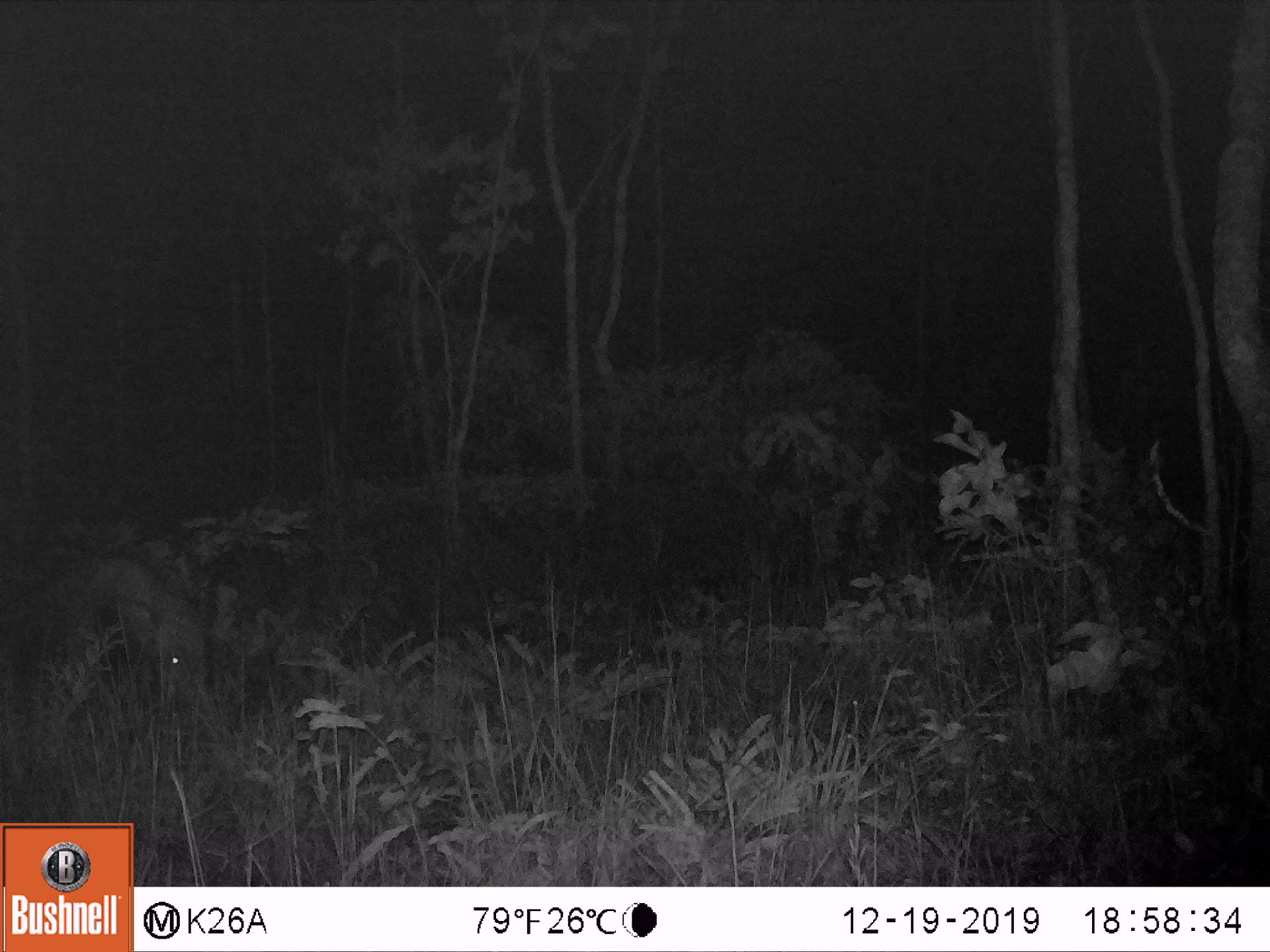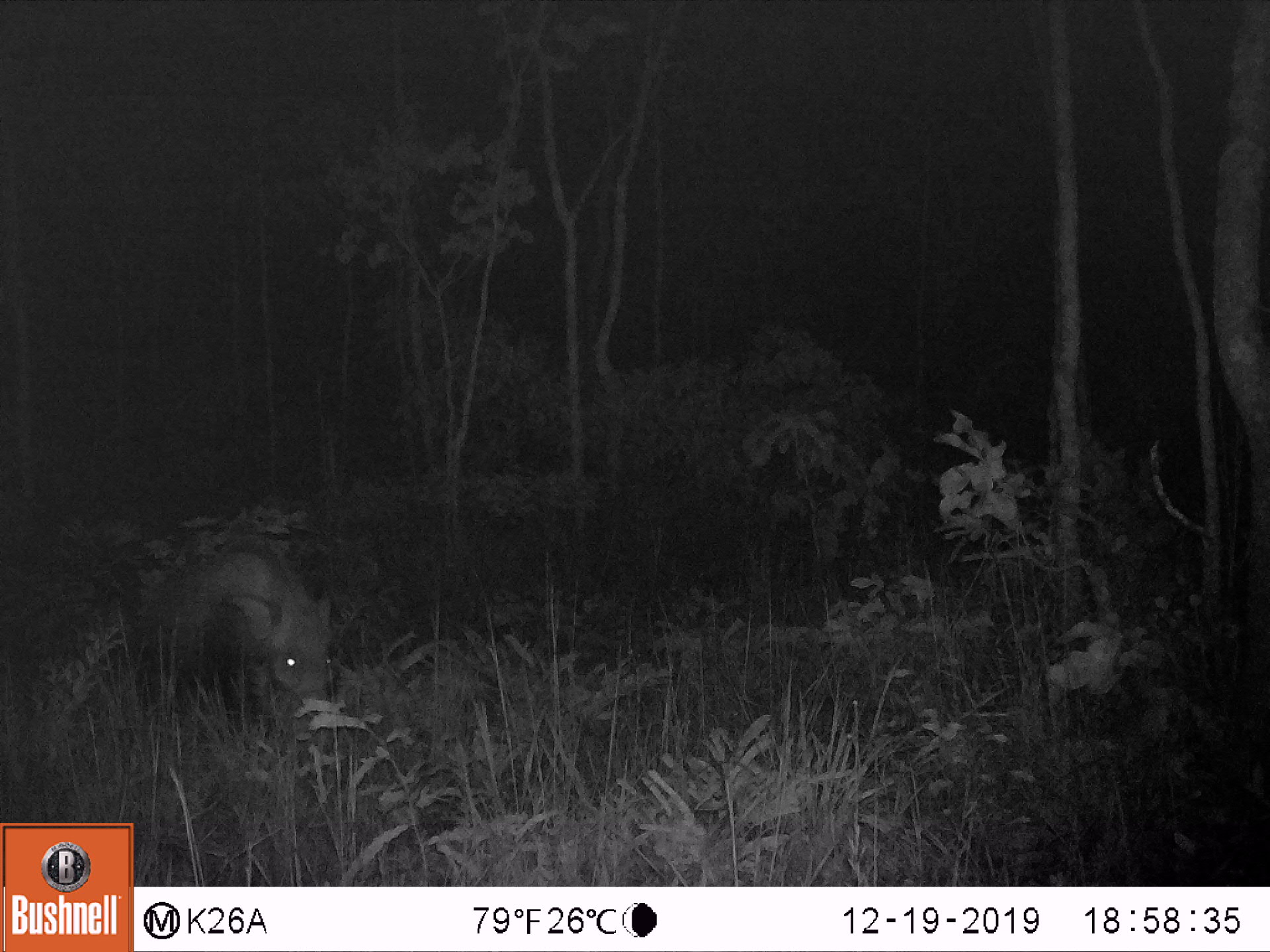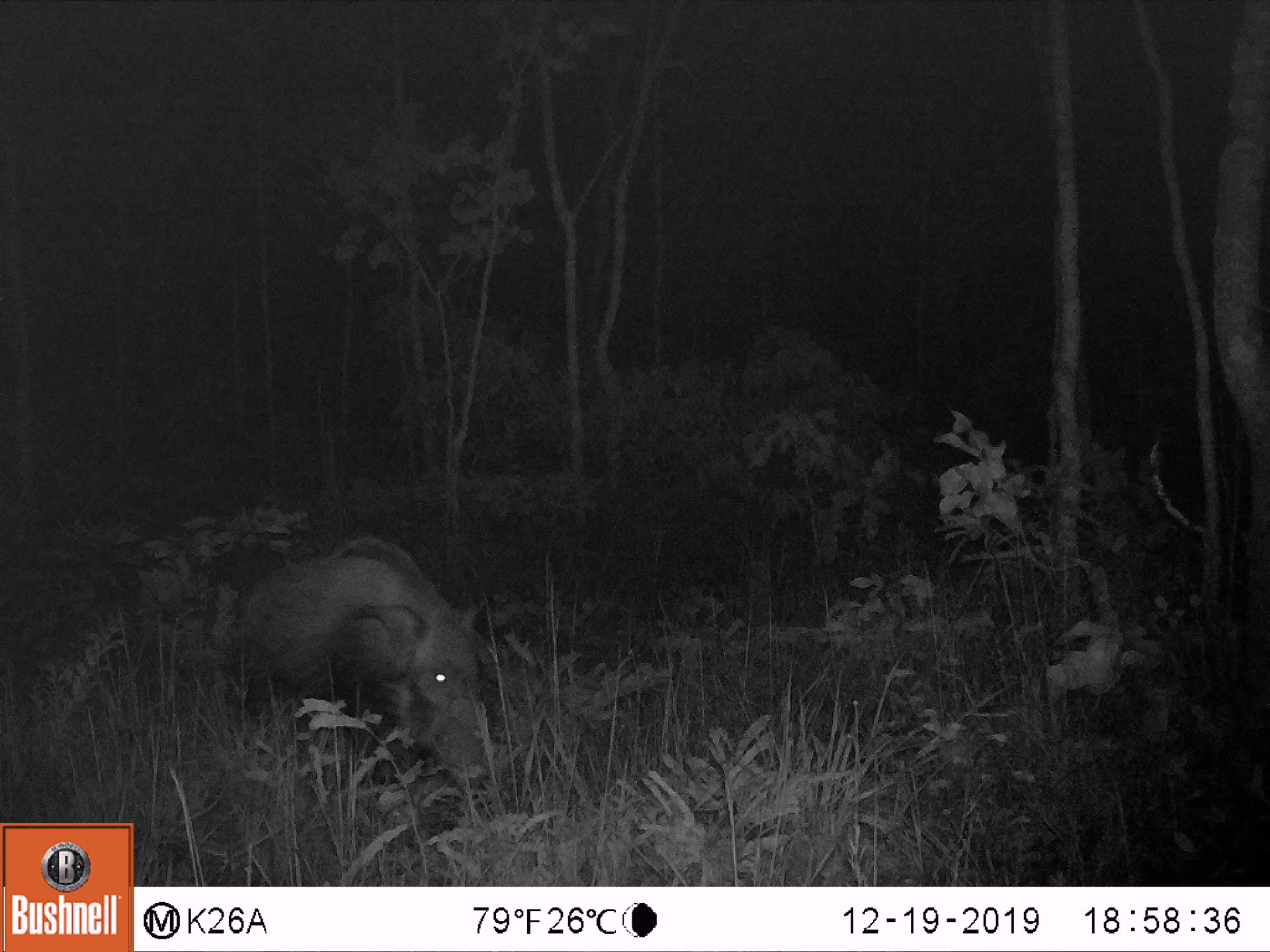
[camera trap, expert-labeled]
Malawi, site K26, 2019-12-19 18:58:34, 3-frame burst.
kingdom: Animalia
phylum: Chordata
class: Mammalia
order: Artiodactyla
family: Suidae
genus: Potamochoerus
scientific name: Potamochoerus larvatus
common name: bushpig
Bushpig (Potamochoerus larvatus), count 1.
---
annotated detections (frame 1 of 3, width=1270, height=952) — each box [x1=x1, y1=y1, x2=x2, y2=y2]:
bushpig: [x1=23, y1=548, x2=211, y2=721]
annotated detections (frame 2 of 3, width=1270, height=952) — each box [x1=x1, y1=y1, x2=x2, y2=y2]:
bushpig: [x1=125, y1=527, x2=338, y2=751]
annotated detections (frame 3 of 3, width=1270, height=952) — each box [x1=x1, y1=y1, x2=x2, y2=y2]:
bushpig: [x1=211, y1=528, x2=500, y2=803]